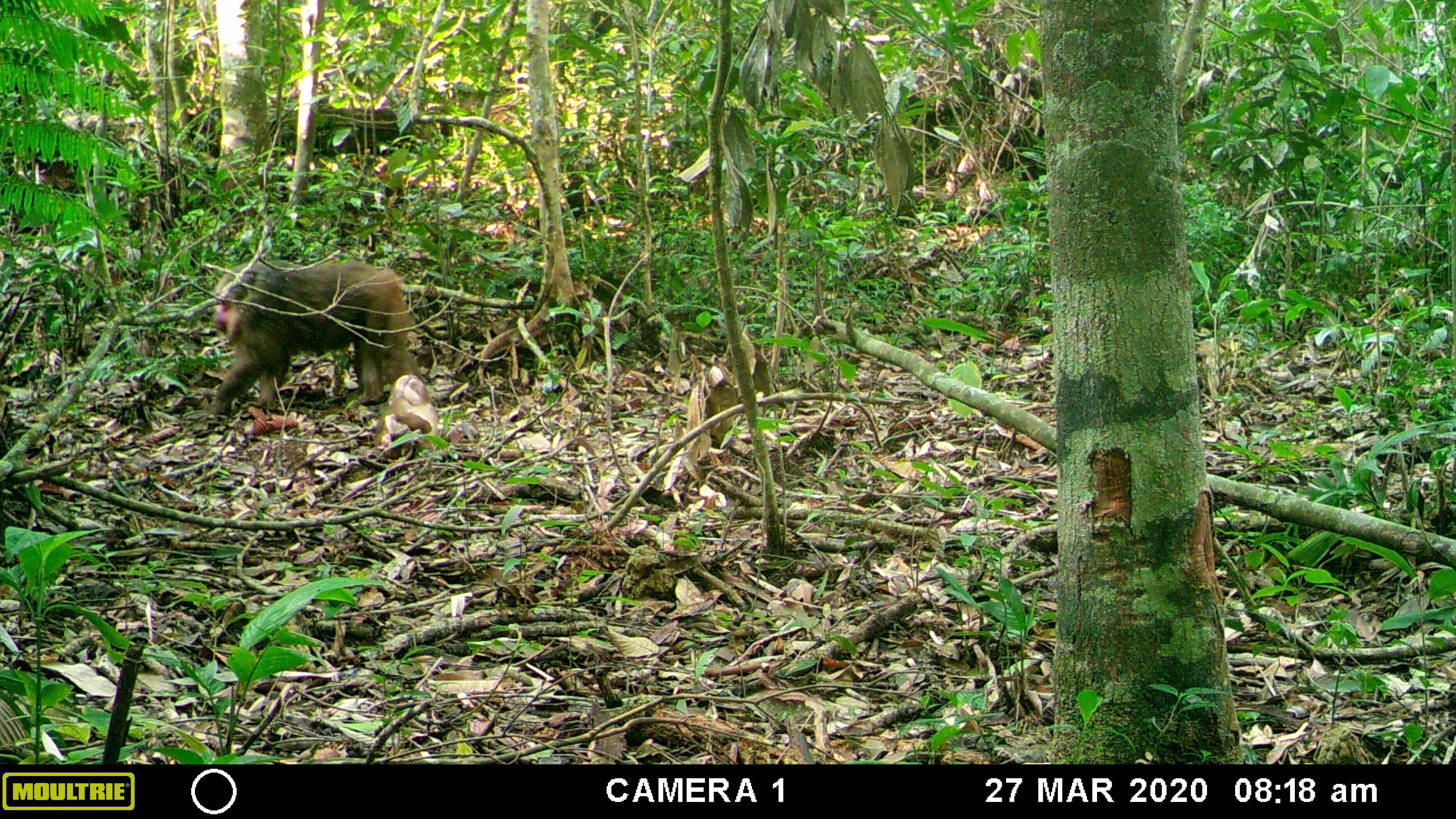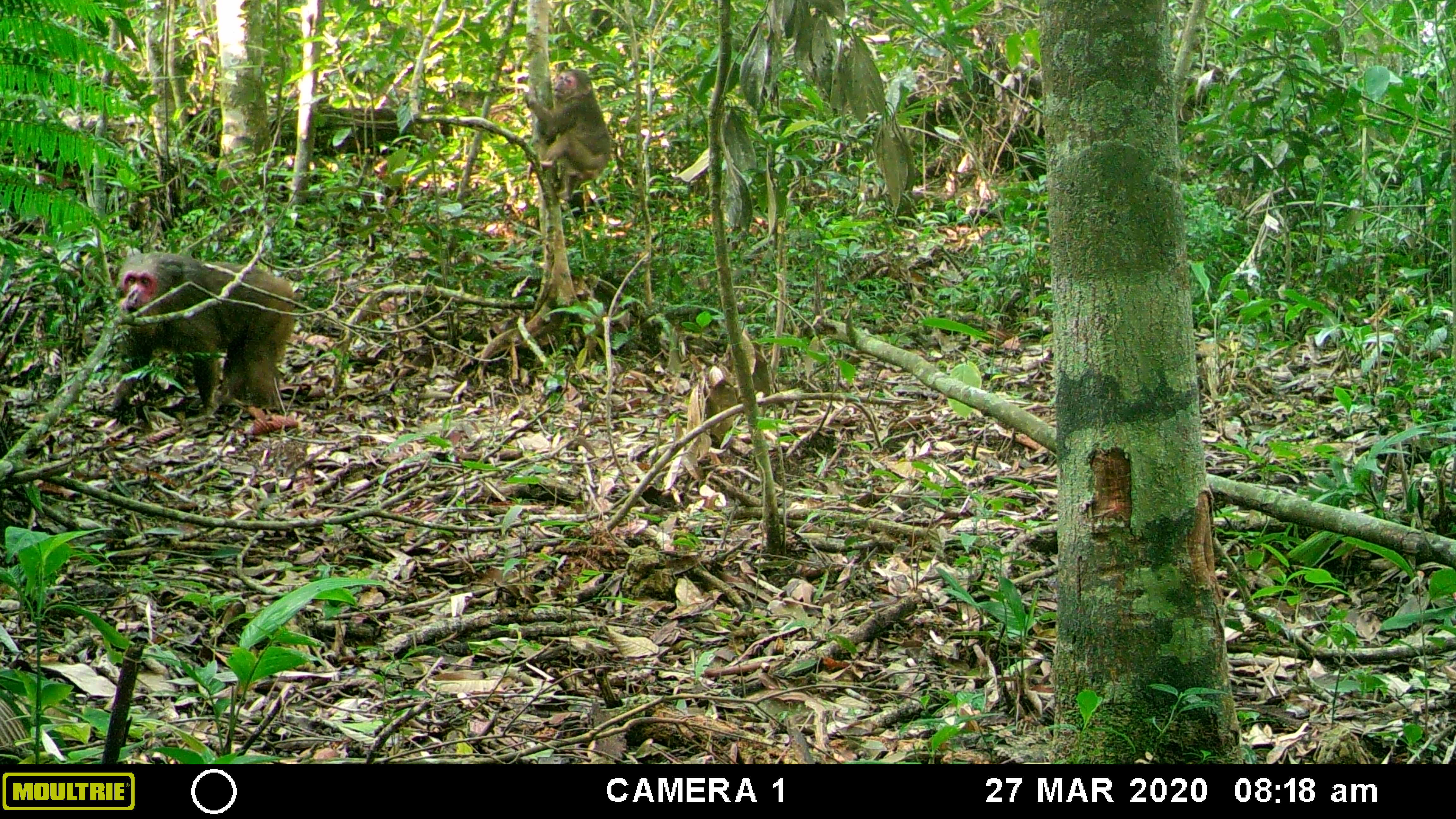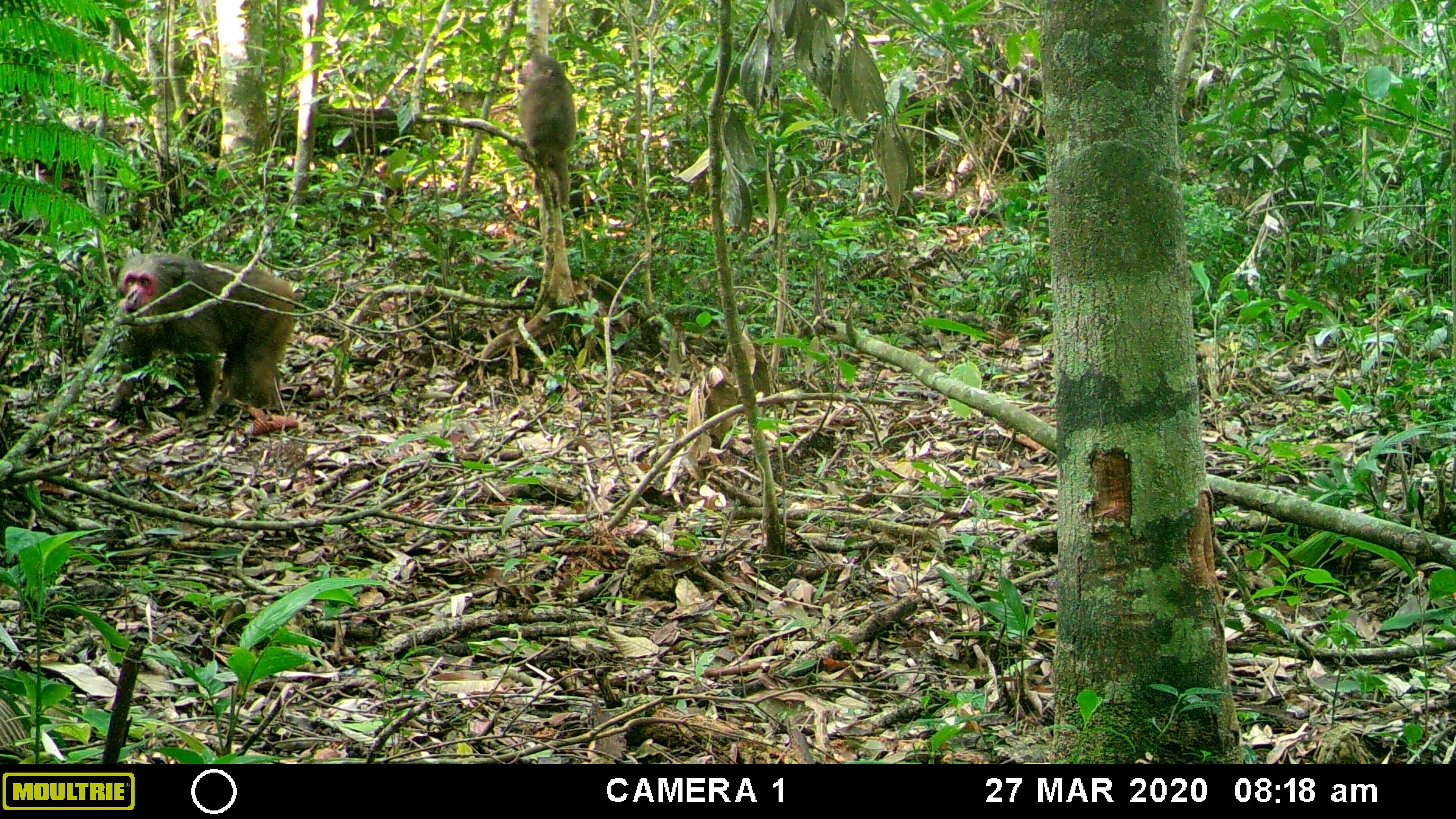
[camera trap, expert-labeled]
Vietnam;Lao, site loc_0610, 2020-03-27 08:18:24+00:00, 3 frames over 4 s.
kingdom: Animalia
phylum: Chordata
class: Mammalia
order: Primates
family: Cercopithecidae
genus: Macaca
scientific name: Macaca arctoides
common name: stump-tailed macaque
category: stump tailed macaque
Stump tailed macaque (stump-tailed macaque) (Macaca arctoides). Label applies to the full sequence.